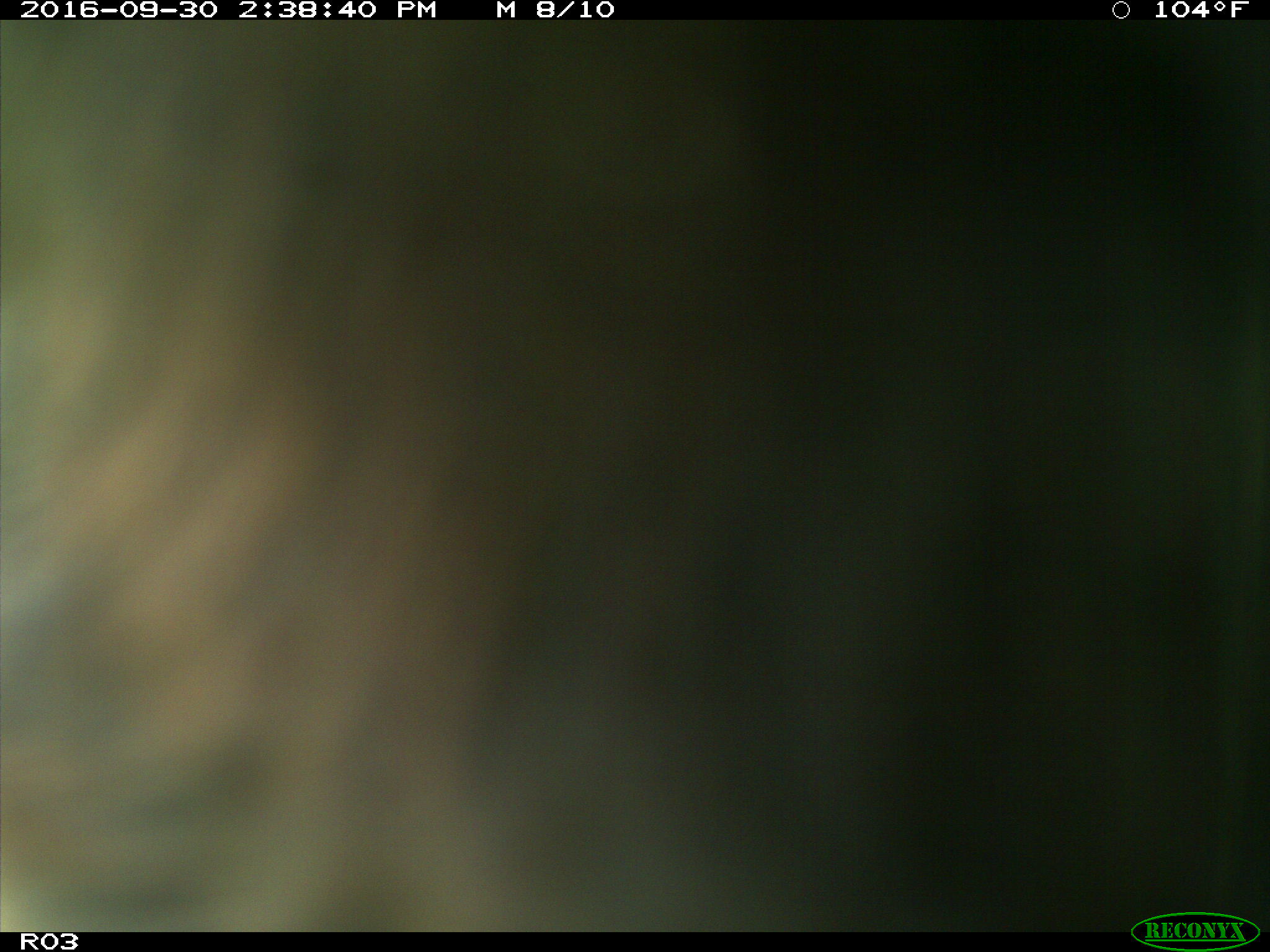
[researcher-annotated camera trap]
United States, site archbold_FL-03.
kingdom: Animalia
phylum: Chordata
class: Mammalia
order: Artiodactyla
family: Bovidae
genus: Bos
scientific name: Bos taurus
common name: domestic cow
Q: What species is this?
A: Bos taurus (domestic cow).